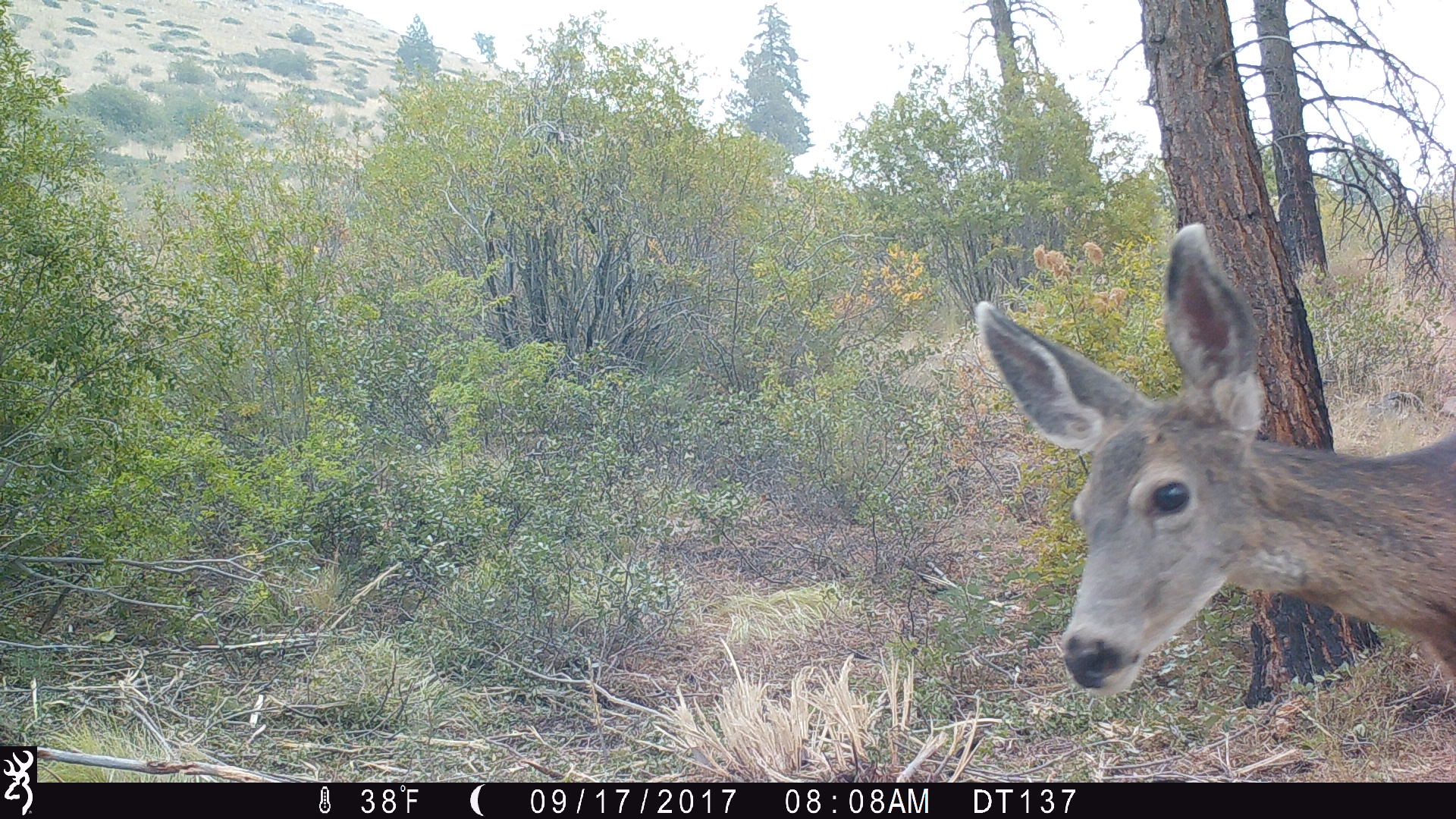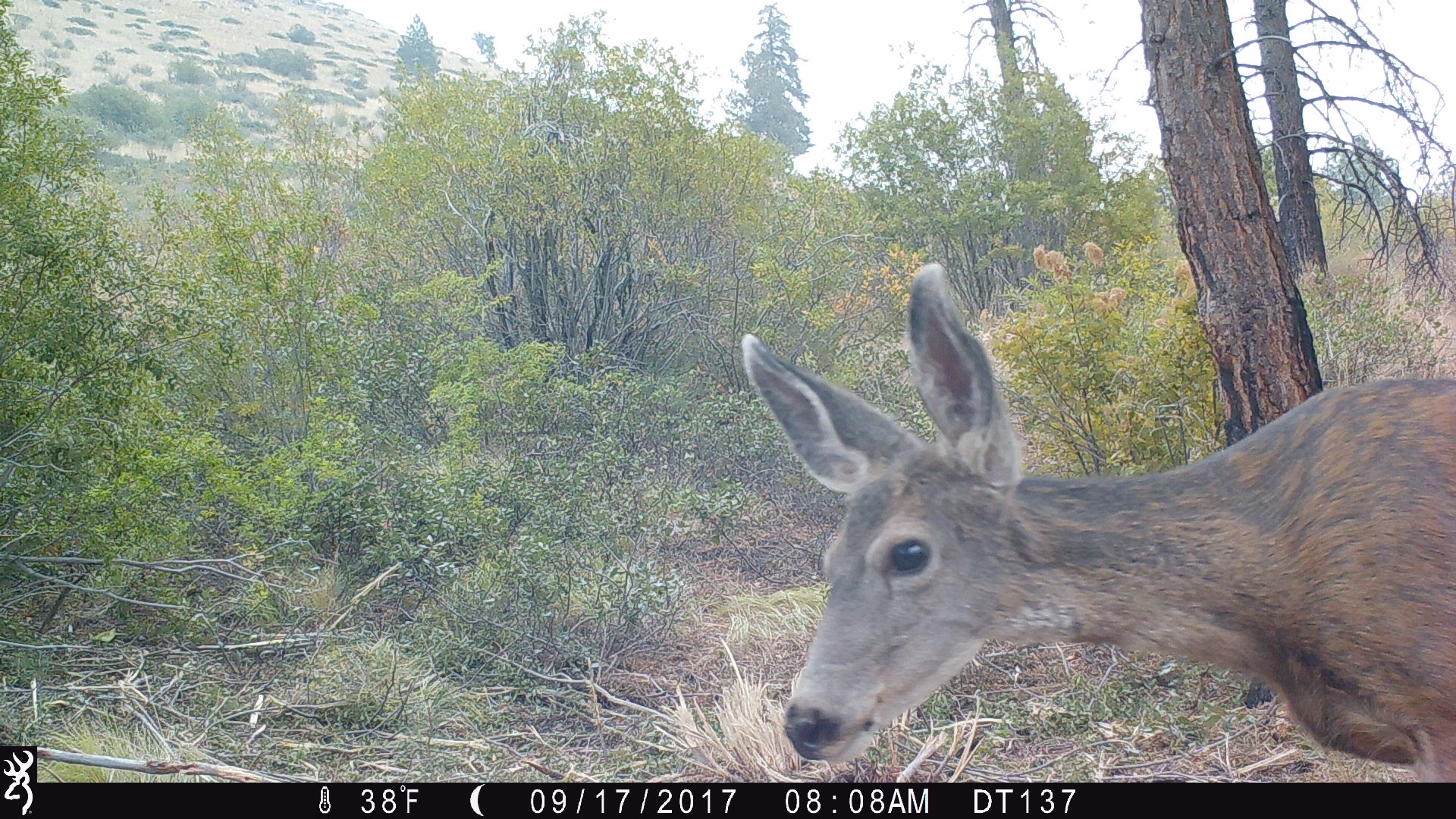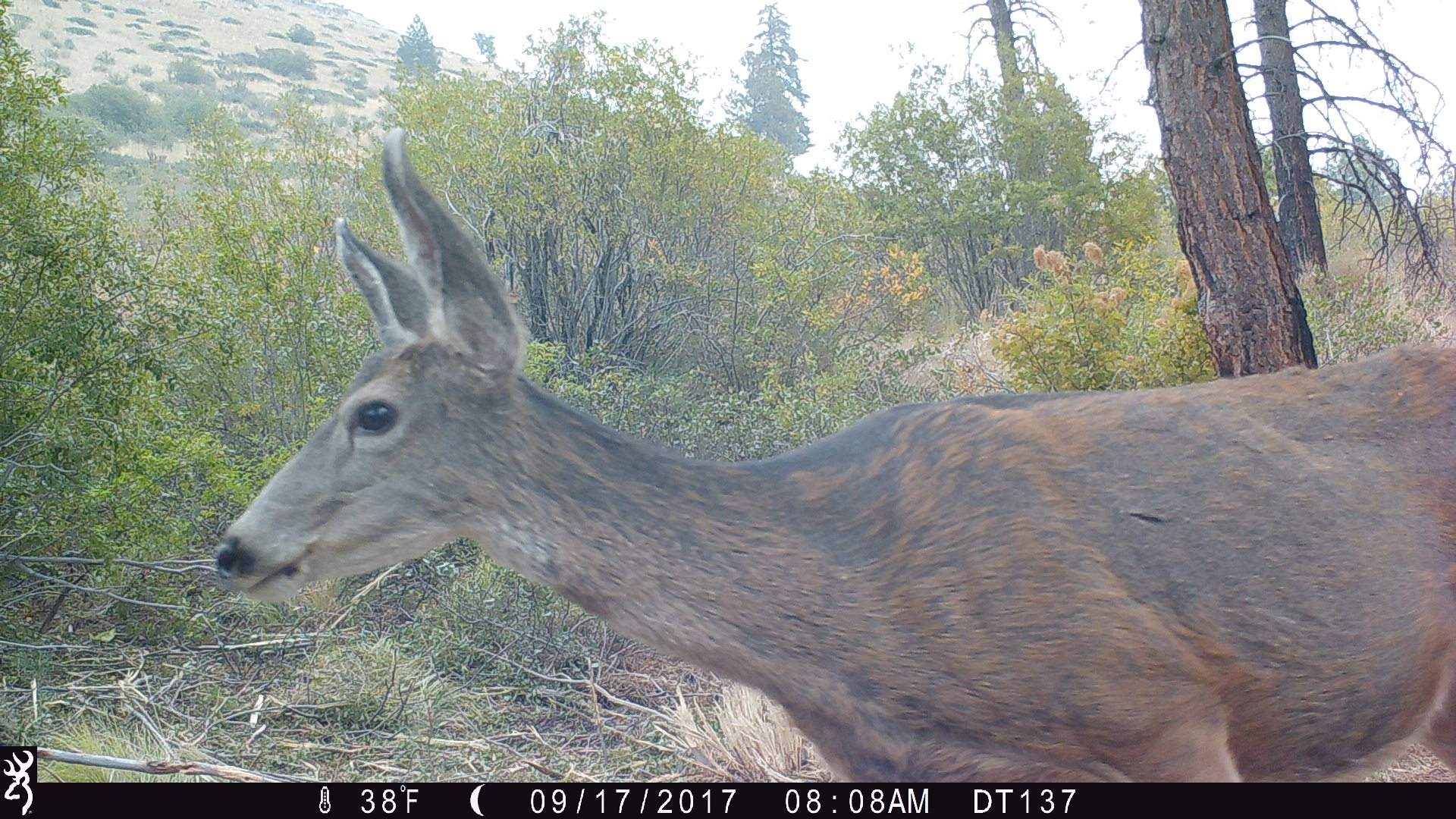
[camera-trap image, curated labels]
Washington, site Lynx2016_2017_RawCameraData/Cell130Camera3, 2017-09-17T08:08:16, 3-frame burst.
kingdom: Animalia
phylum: Chordata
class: Mammalia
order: Artiodactyla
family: Cervidae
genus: Odocoileus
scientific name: Odocoileus hemionus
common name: mule deer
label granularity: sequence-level